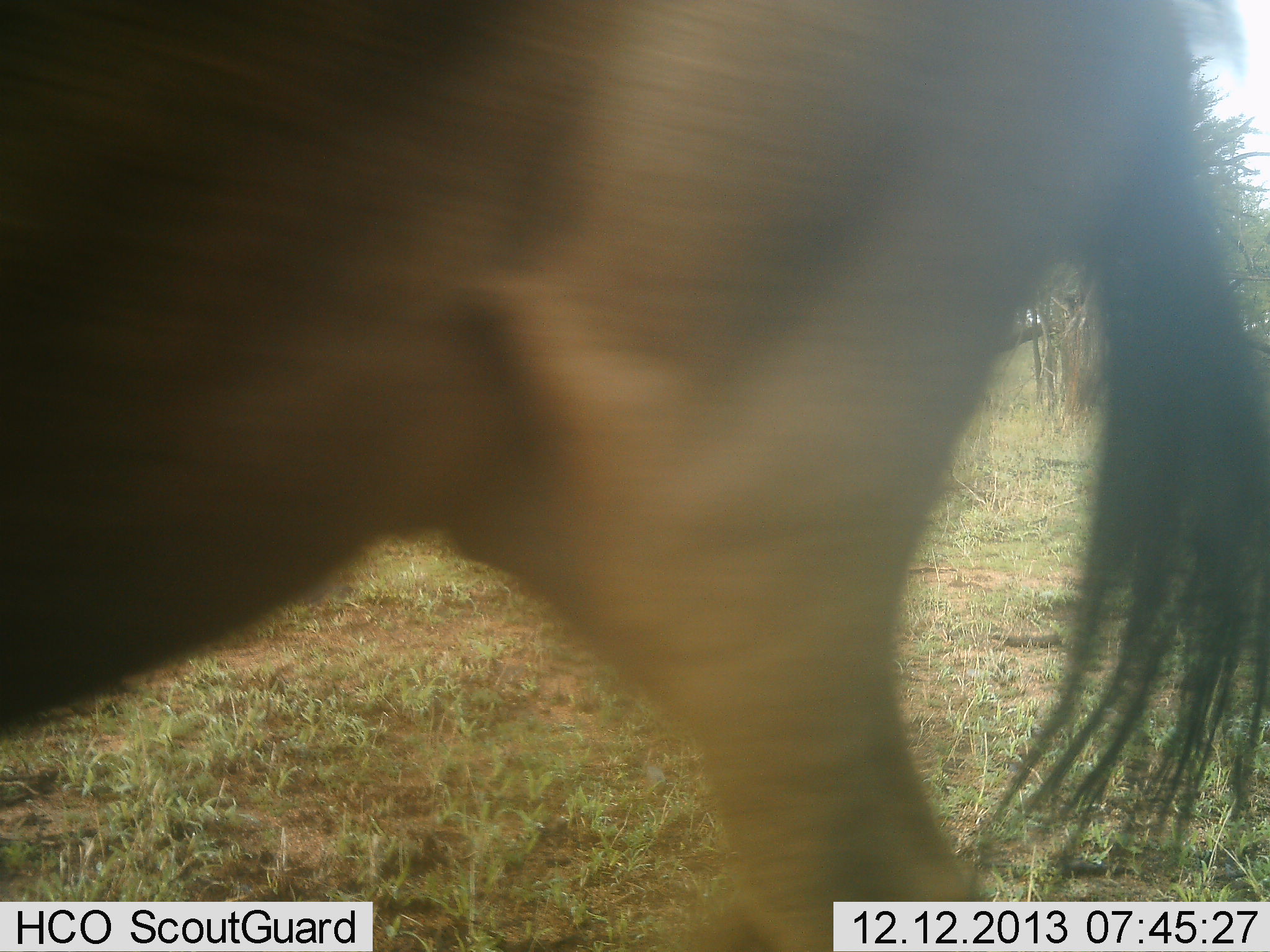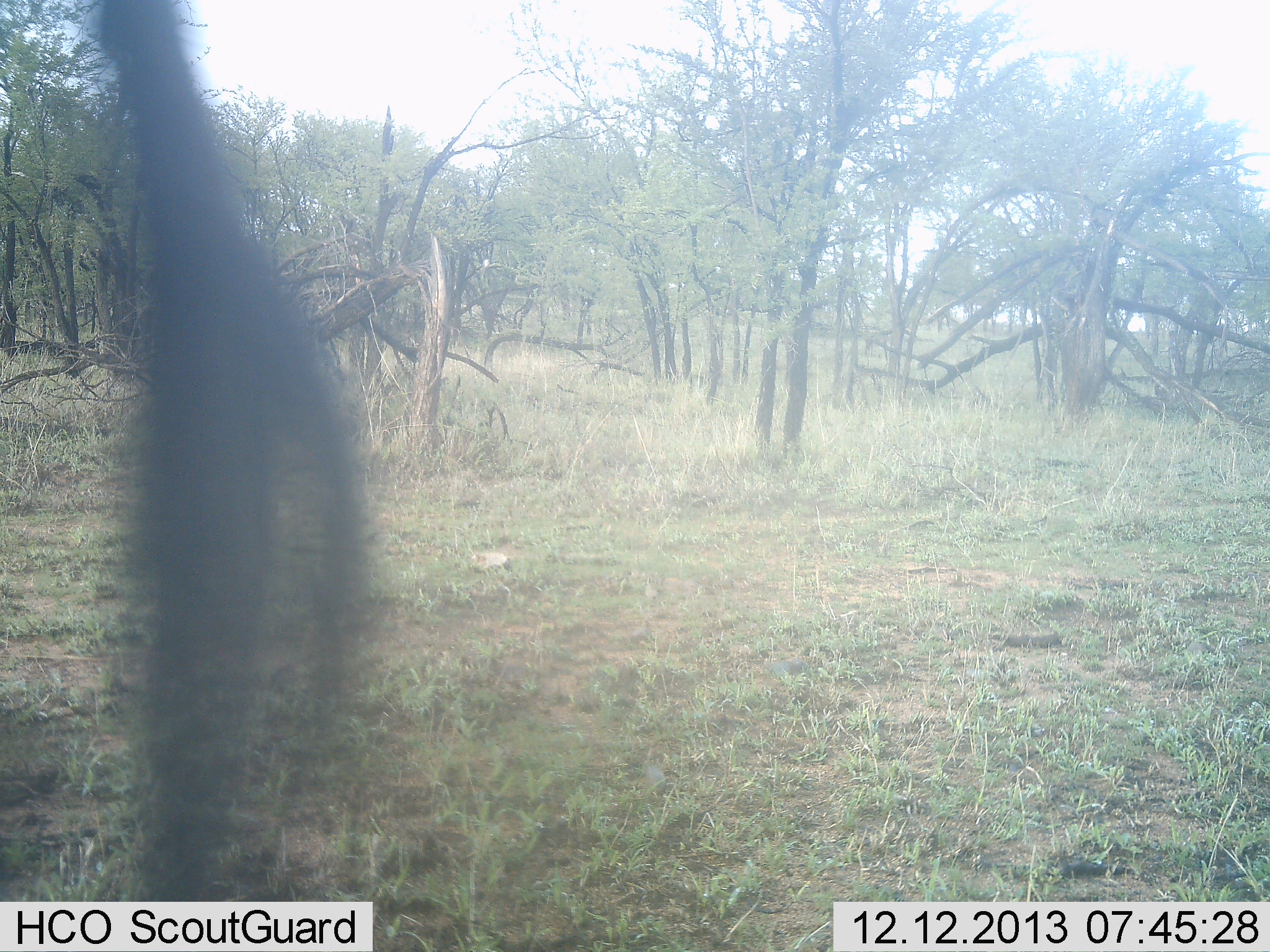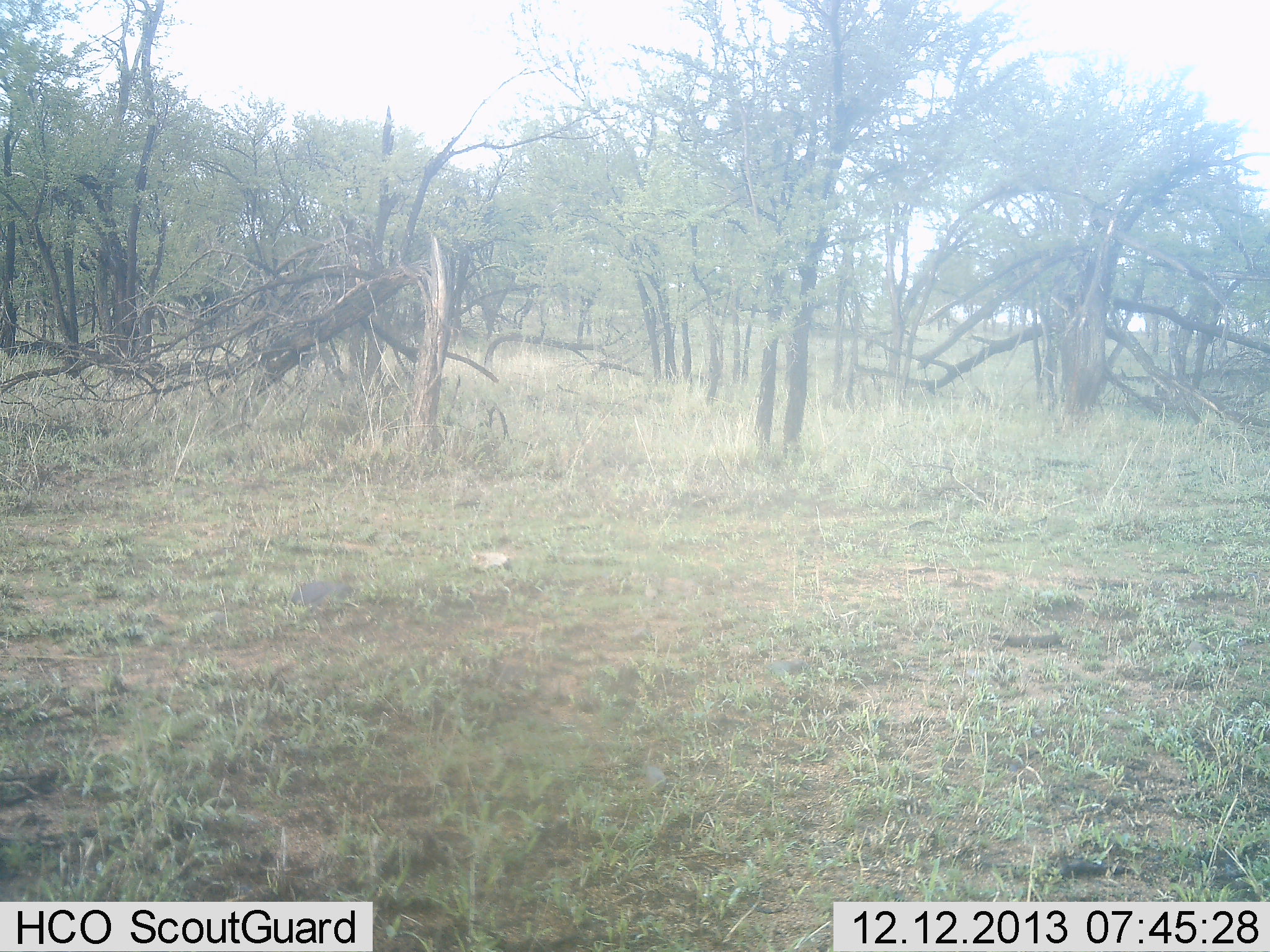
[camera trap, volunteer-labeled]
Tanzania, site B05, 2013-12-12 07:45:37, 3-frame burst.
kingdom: Animalia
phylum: Chordata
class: Mammalia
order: Artiodactyla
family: Bovidae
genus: Connochaetes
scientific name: Connochaetes taurinus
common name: blue wildebeest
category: wildebeest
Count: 1.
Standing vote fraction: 9%.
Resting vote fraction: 0%.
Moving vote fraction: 97%.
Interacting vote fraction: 0%.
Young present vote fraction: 0%.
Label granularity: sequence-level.